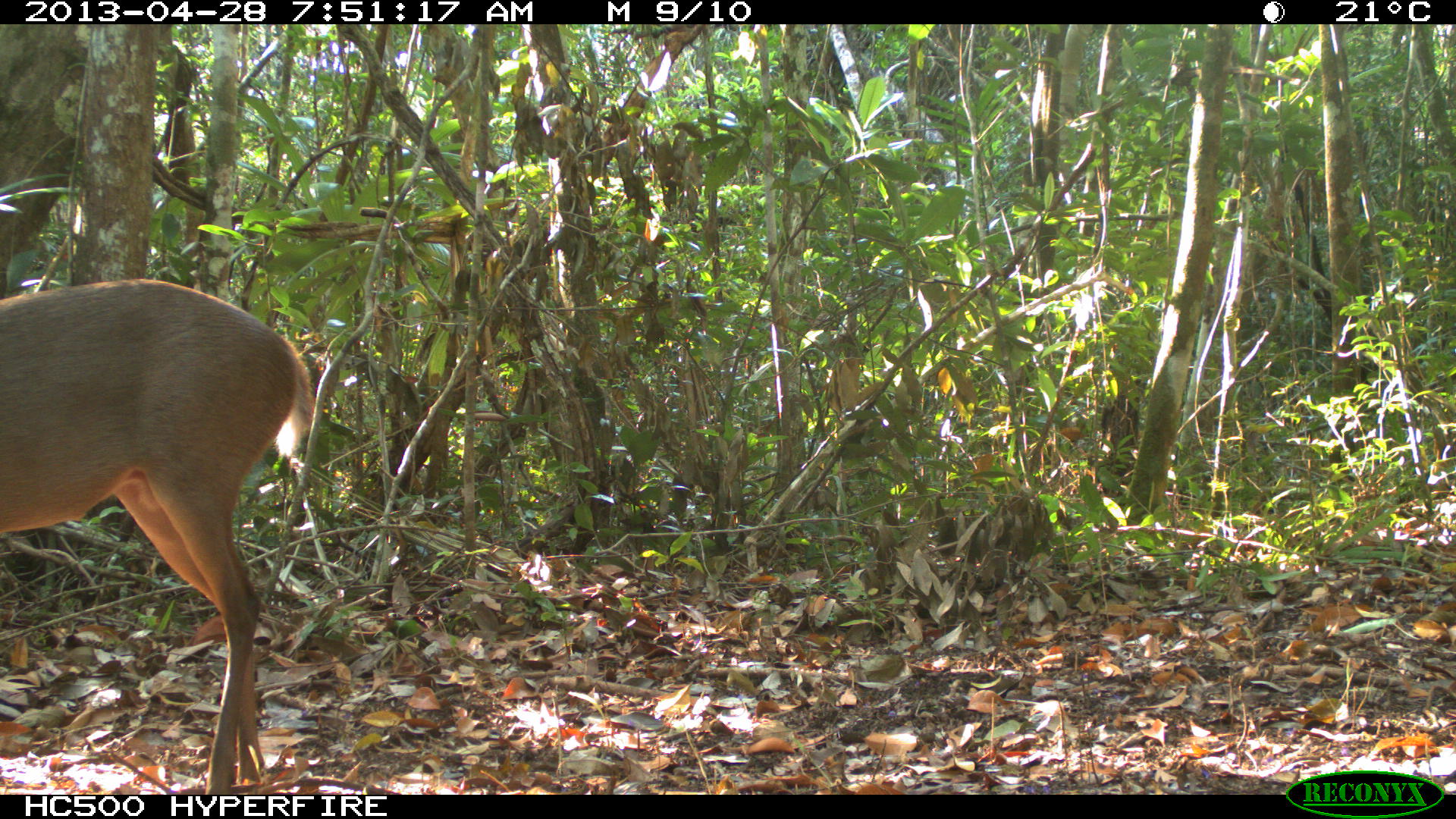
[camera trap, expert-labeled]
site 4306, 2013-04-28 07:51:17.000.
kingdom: Animalia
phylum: Chordata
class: Mammalia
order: Artiodactyla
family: Cervidae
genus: Odocoileus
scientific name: Odocoileus pandora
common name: yucatán brown brocket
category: mazama pandora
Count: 1.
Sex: male.